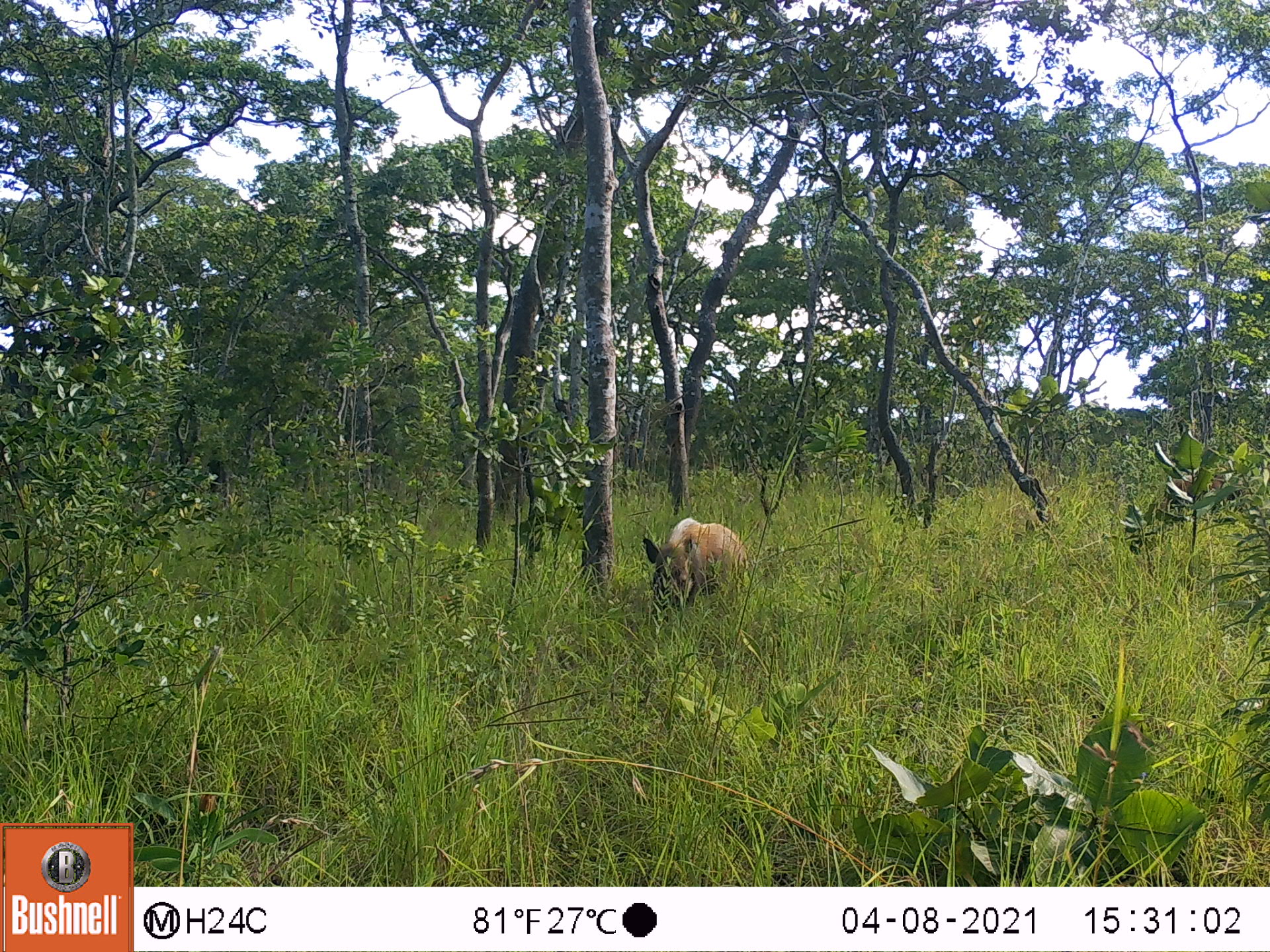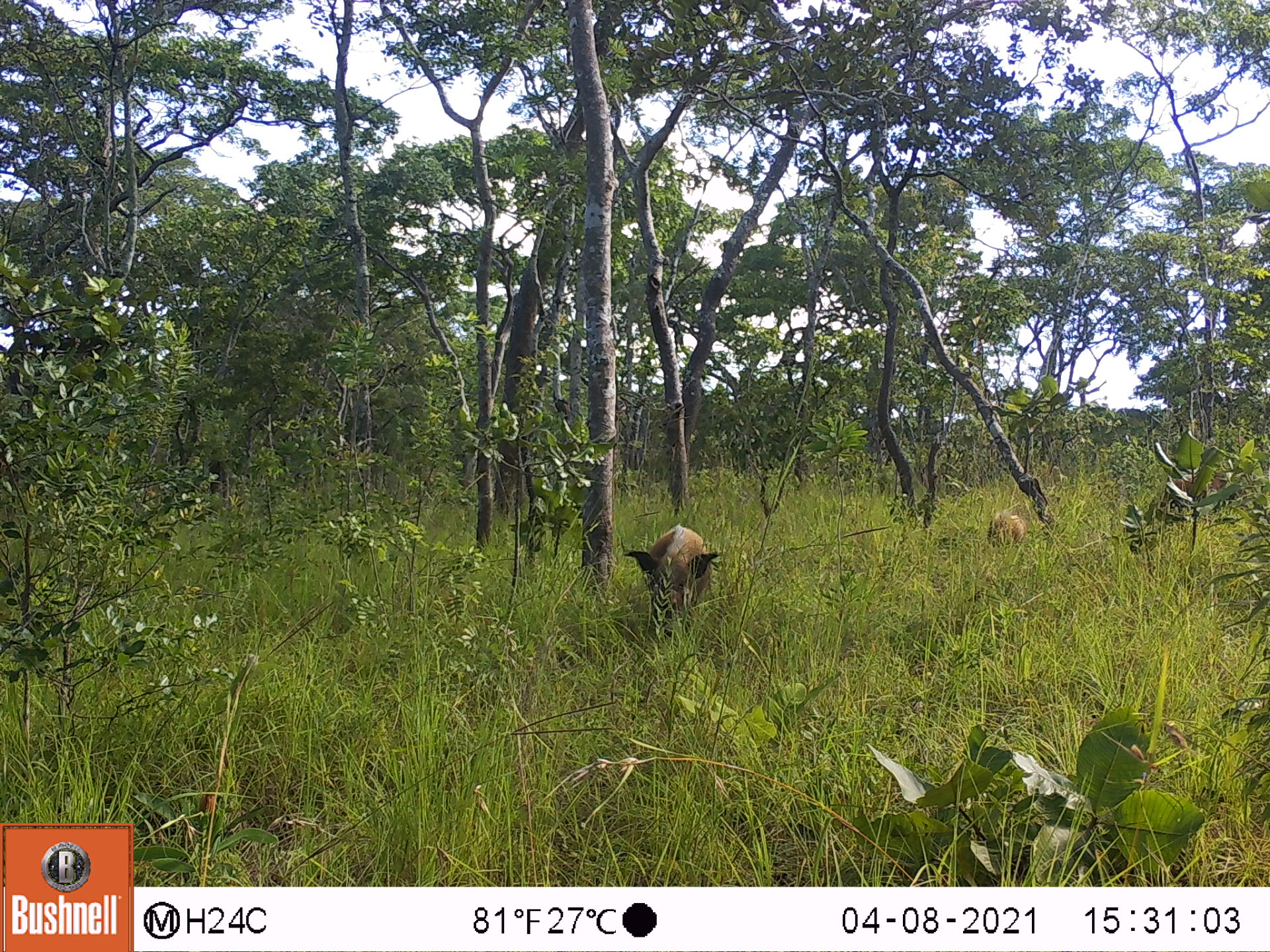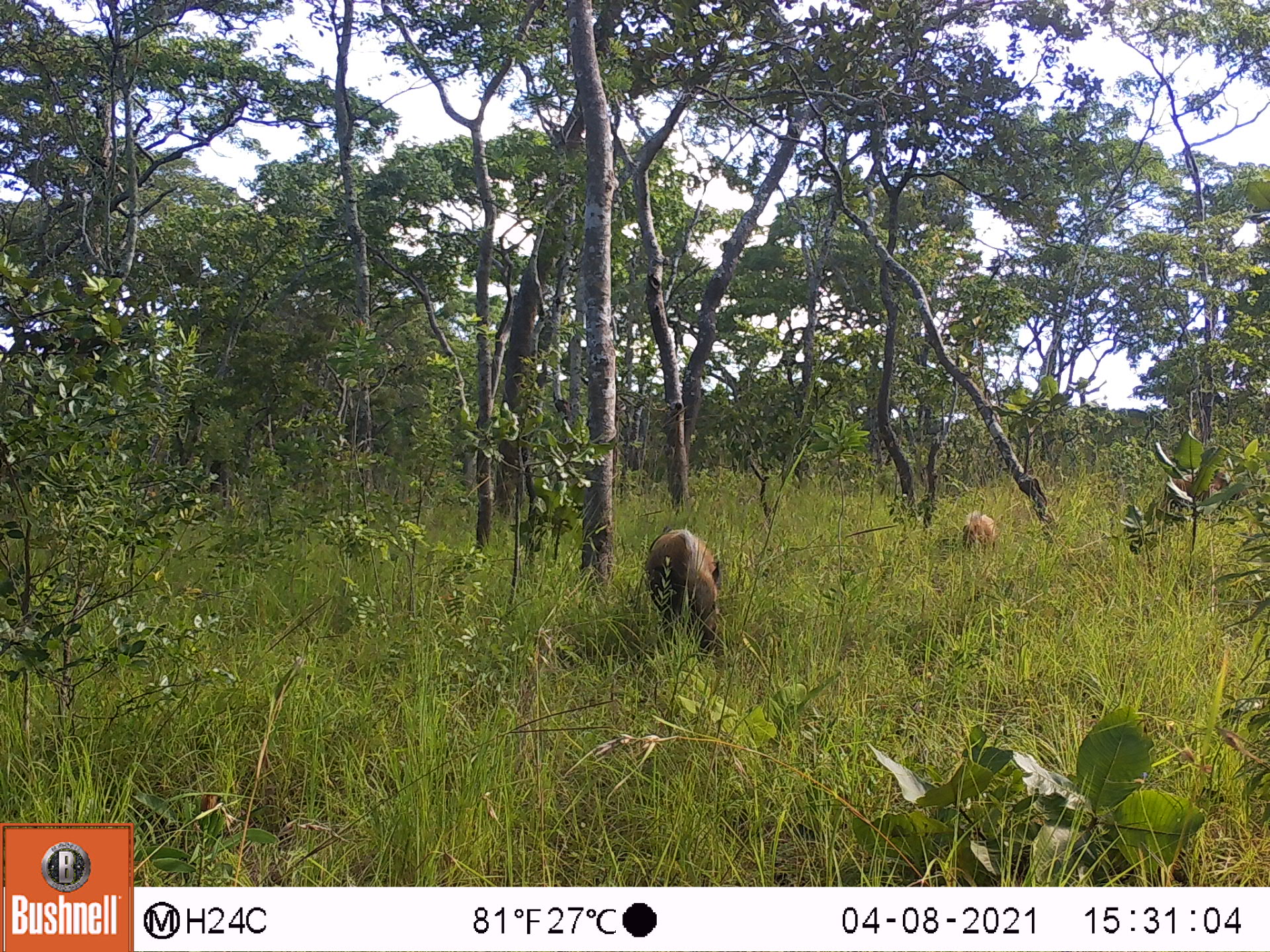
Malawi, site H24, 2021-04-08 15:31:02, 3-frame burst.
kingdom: Animalia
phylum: Chordata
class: Mammalia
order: Artiodactyla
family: Suidae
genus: Potamochoerus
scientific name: Potamochoerus larvatus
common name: bushpig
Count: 1.